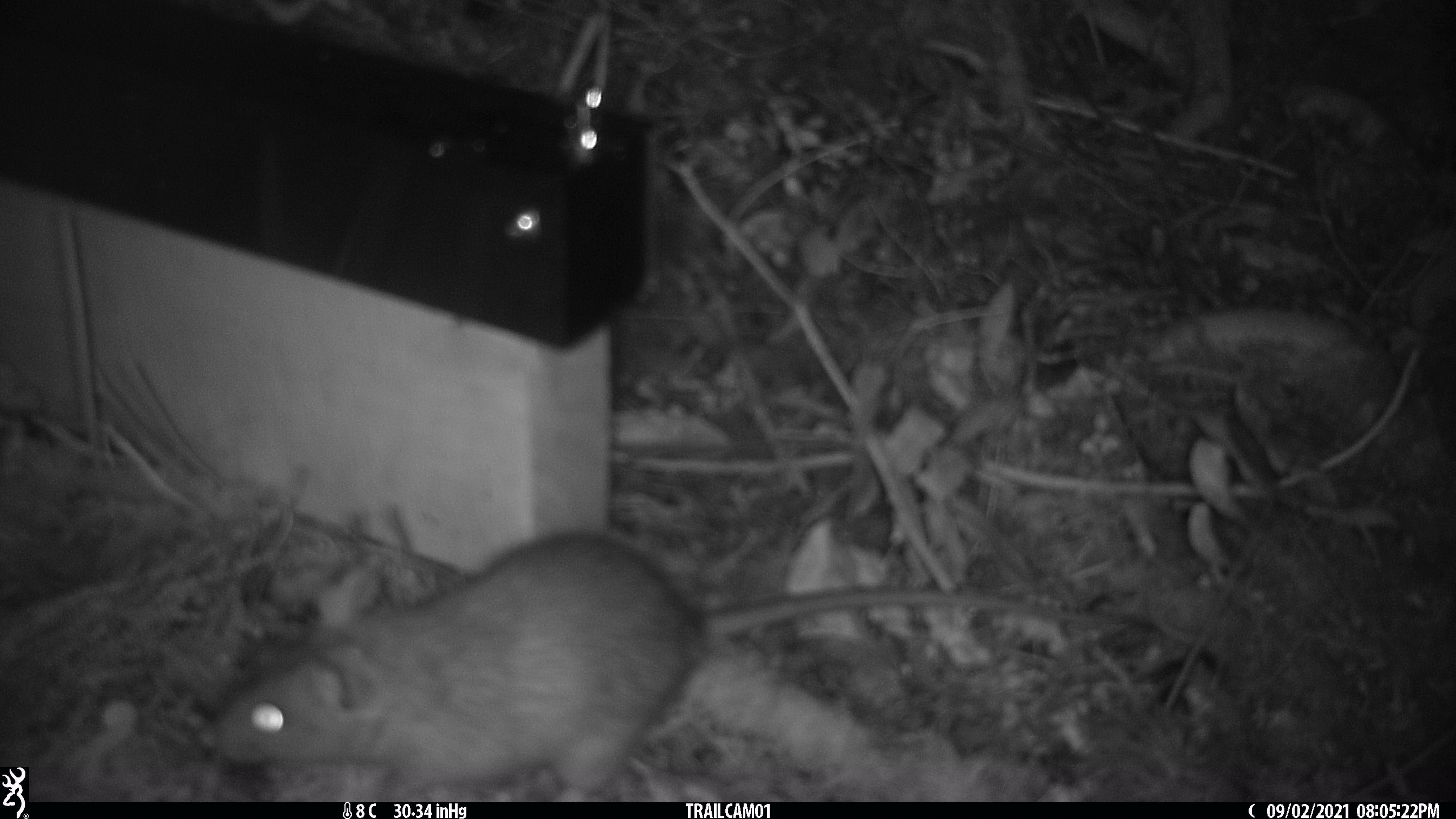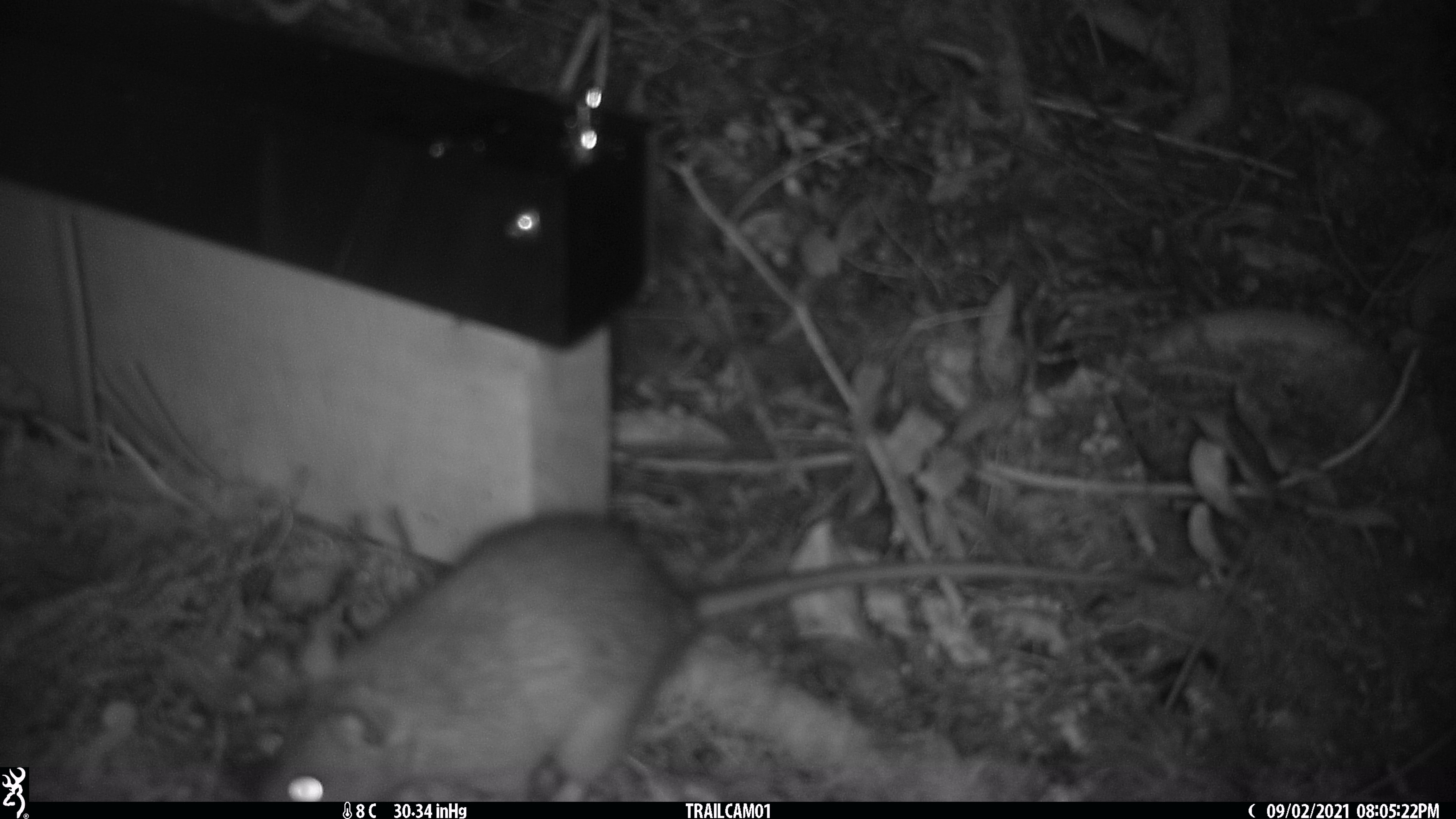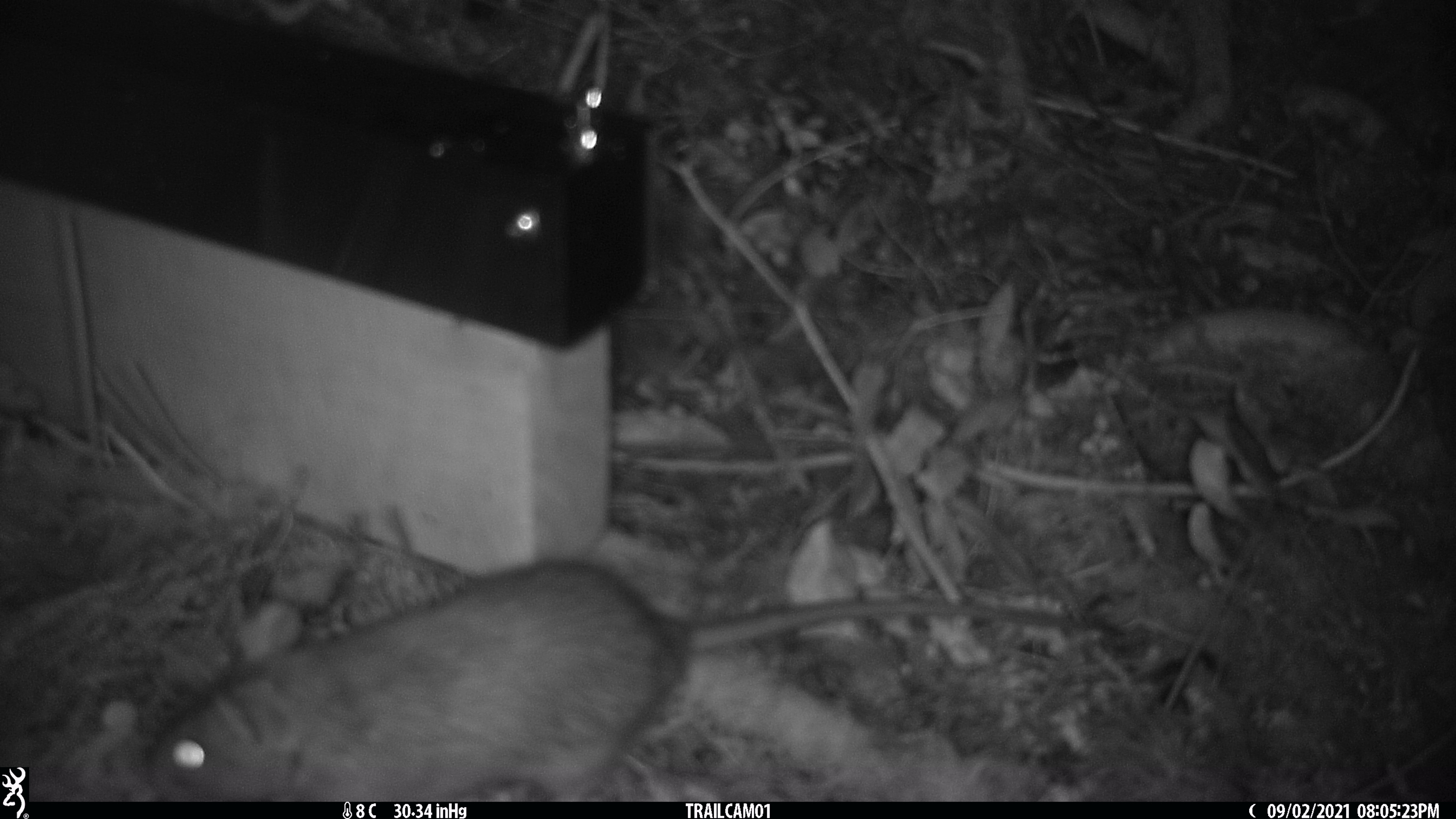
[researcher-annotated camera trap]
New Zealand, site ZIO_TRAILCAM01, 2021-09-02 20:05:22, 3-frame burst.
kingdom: Animalia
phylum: Chordata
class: Mammalia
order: Rodentia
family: Muridae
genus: Rattus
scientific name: Rattus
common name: rat